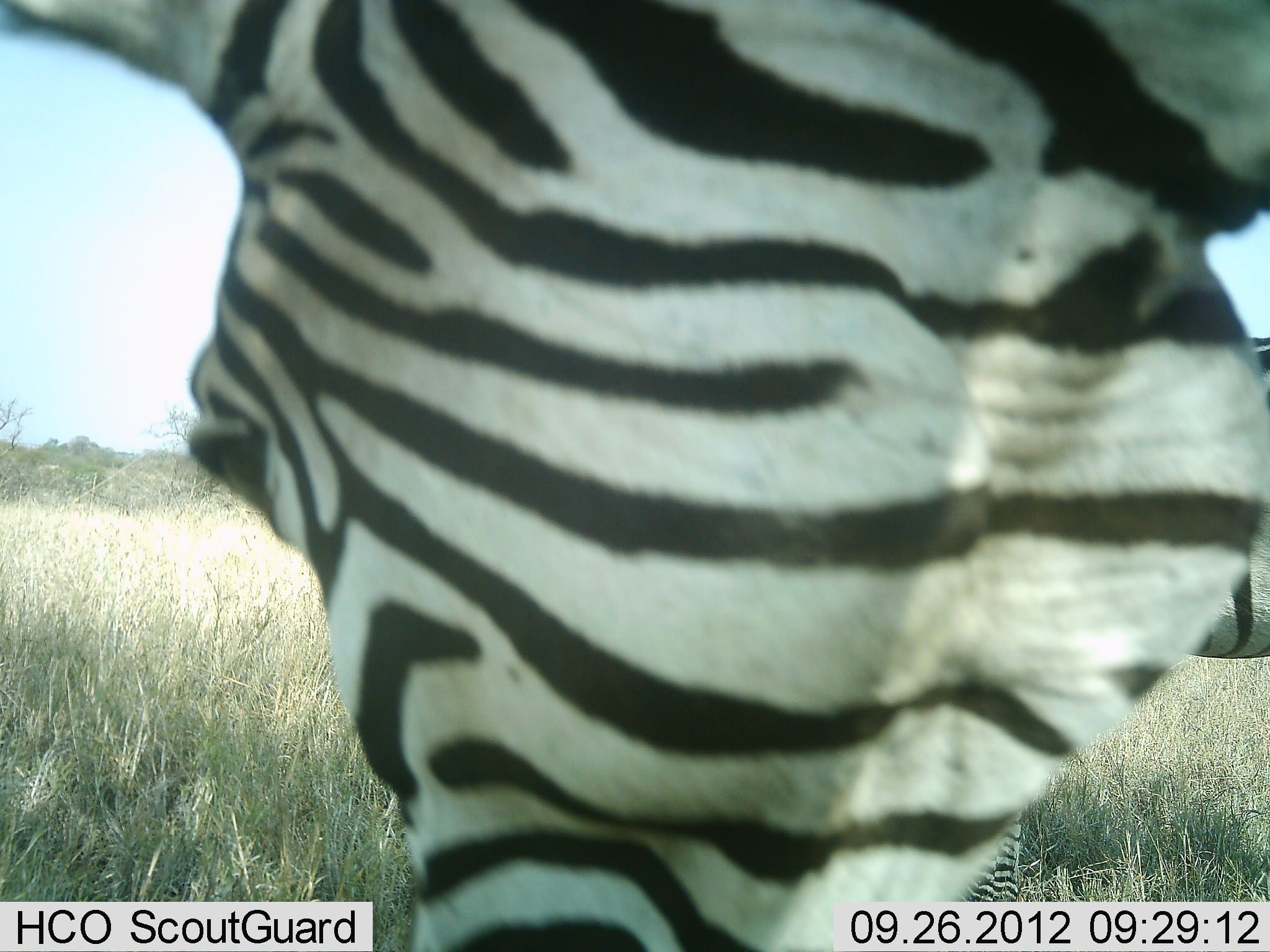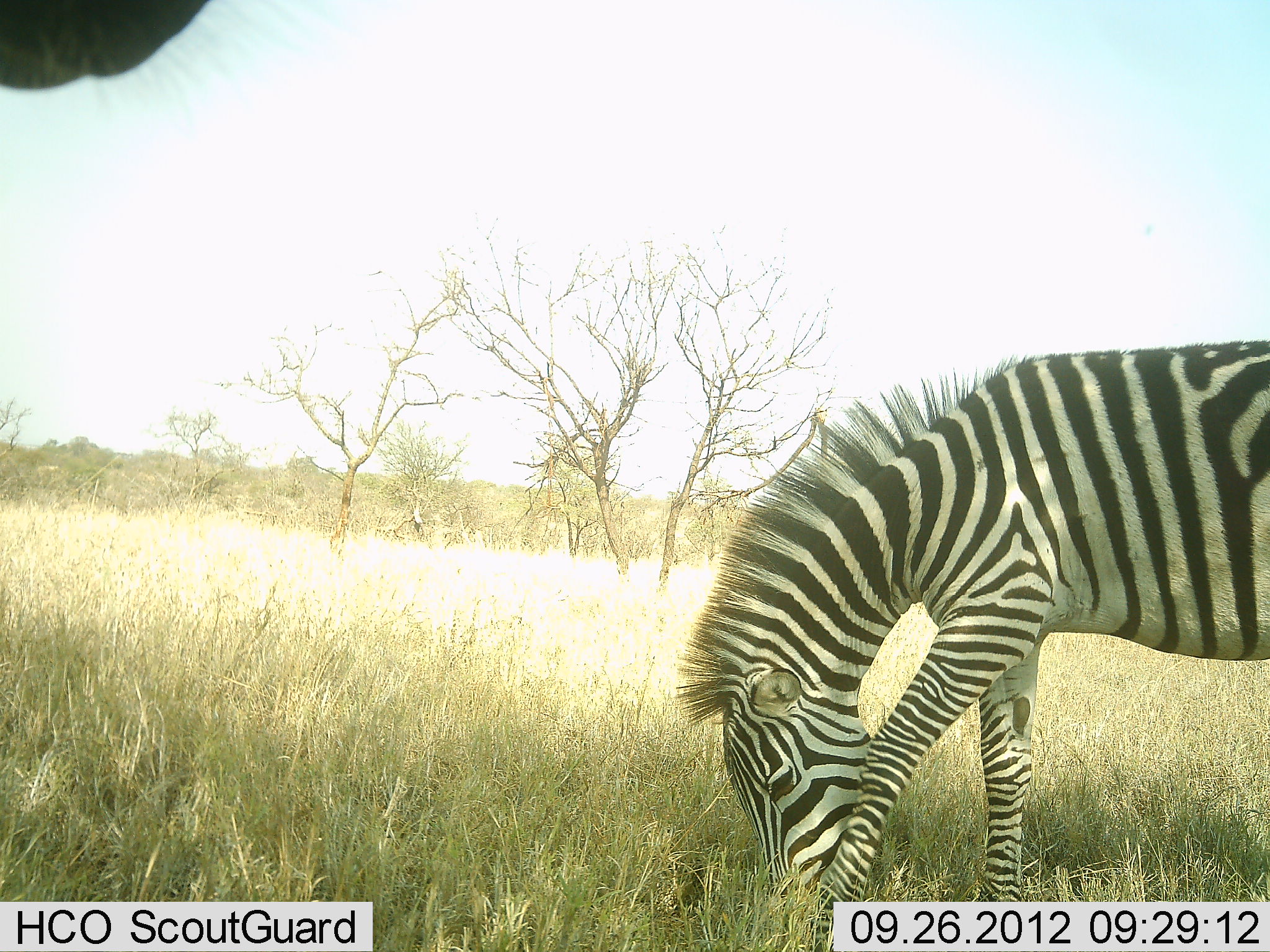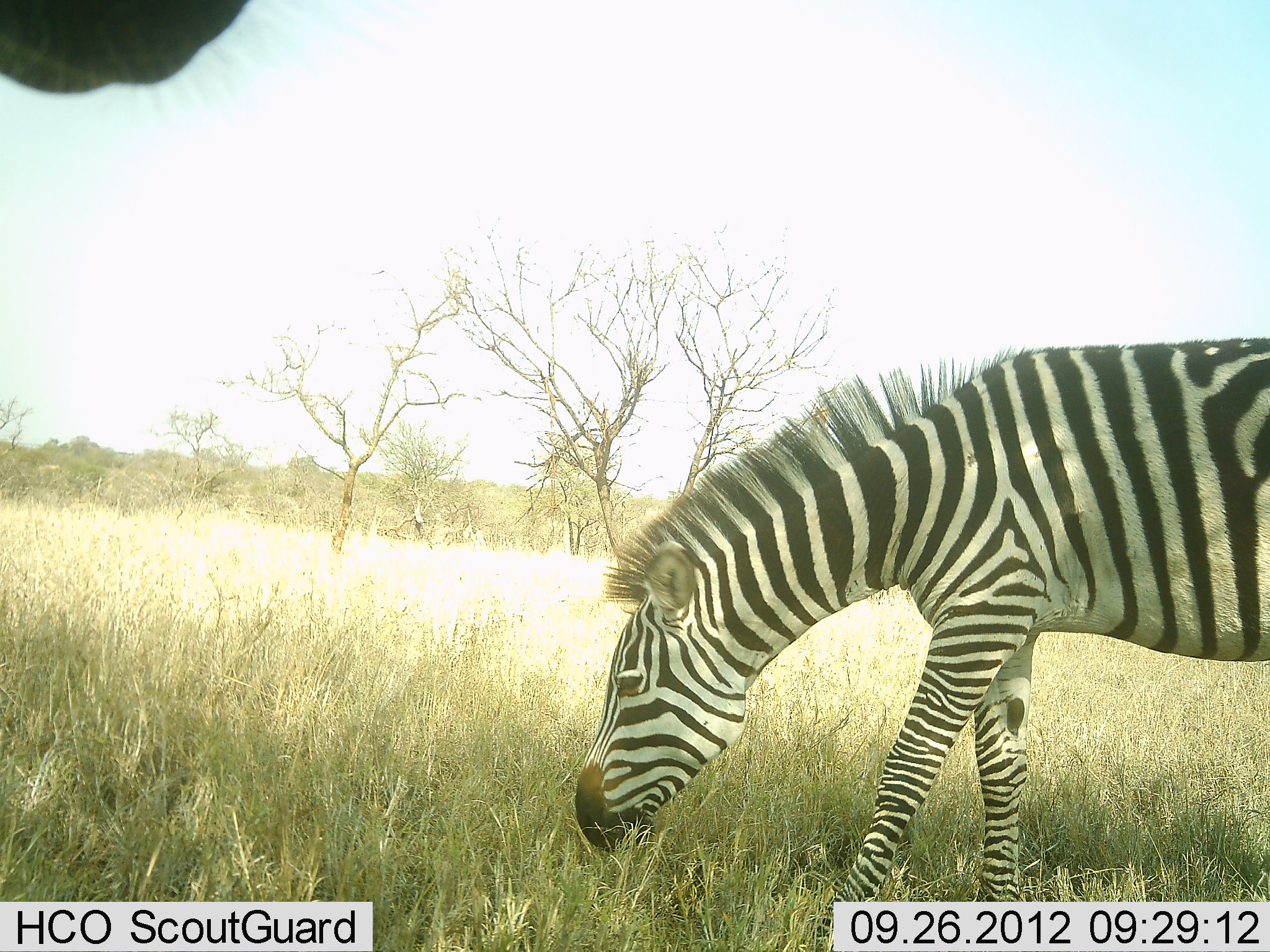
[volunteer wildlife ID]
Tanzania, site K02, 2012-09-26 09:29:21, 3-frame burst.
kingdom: Animalia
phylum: Chordata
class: Mammalia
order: Perissodactyla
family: Equidae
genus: Equus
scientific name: Equus quagga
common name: plains zebra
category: zebra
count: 2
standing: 50%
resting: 0%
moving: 0%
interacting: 0%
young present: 0%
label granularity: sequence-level